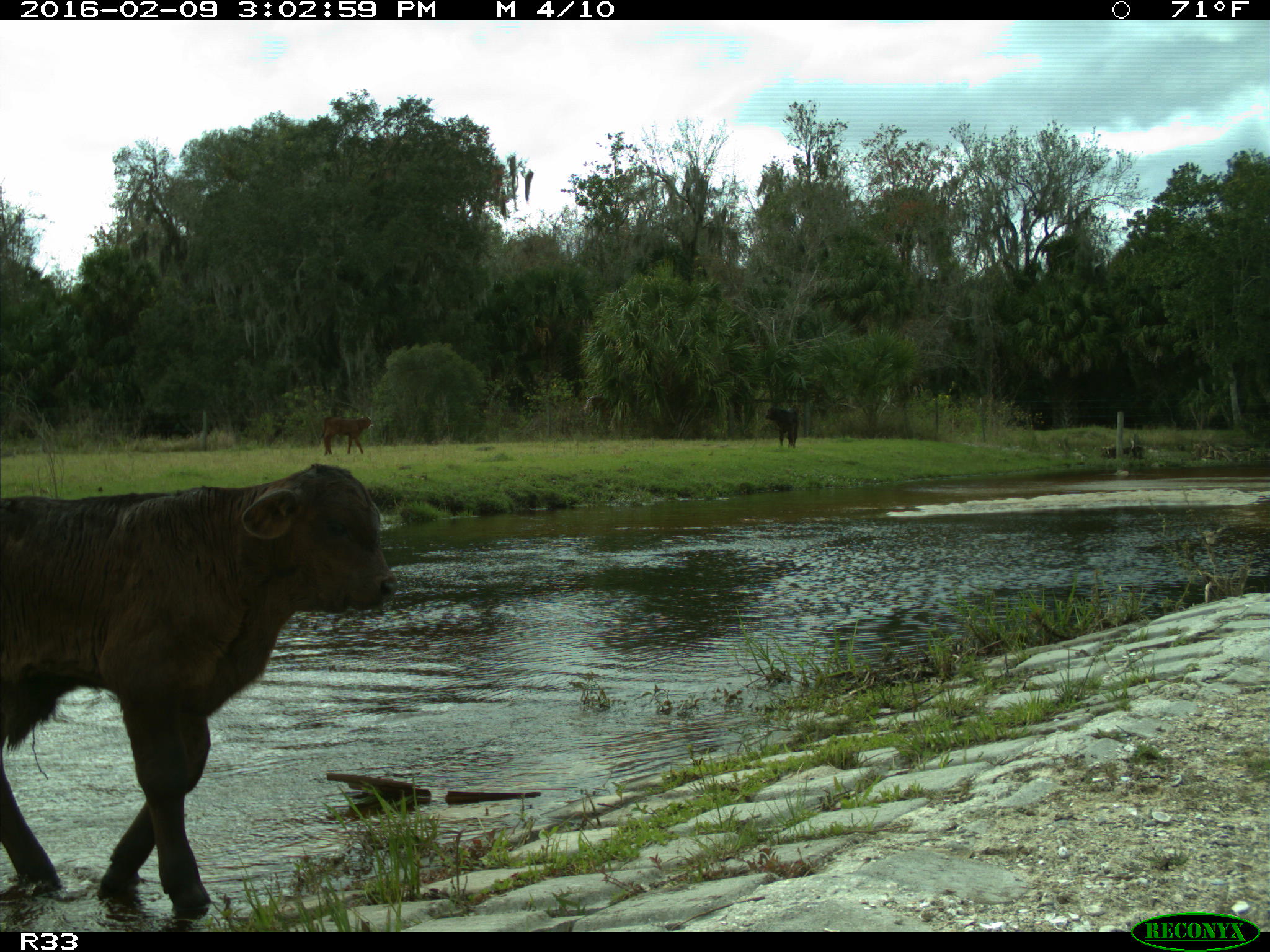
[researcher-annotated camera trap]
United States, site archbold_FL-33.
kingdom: Animalia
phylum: Chordata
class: Mammalia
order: Artiodactyla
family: Bovidae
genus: Bos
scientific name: Bos taurus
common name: domestic cow